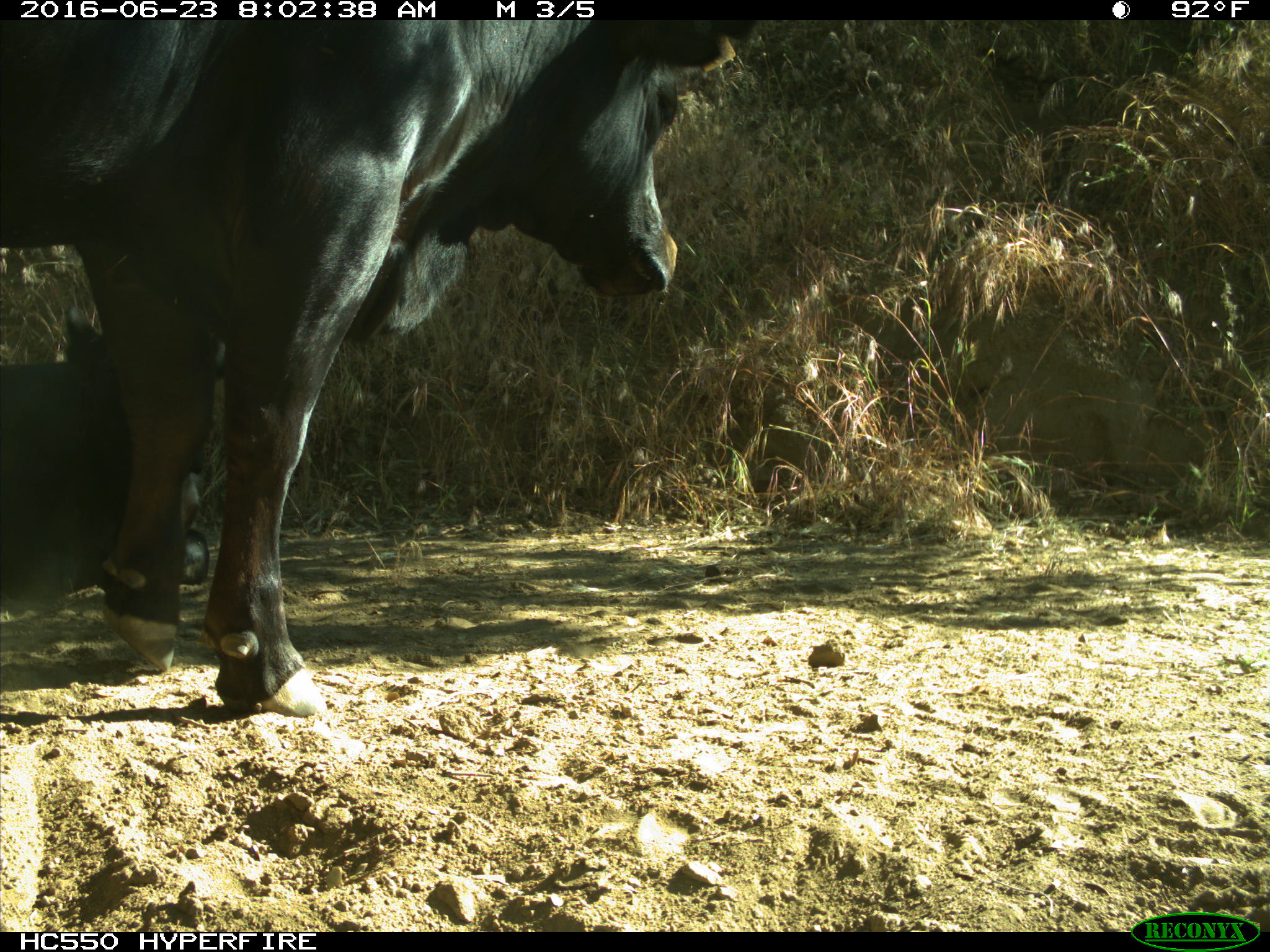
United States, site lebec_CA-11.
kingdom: Animalia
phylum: Chordata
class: Mammalia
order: Artiodactyla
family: Bovidae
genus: Bos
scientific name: Bos taurus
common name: domestic cow